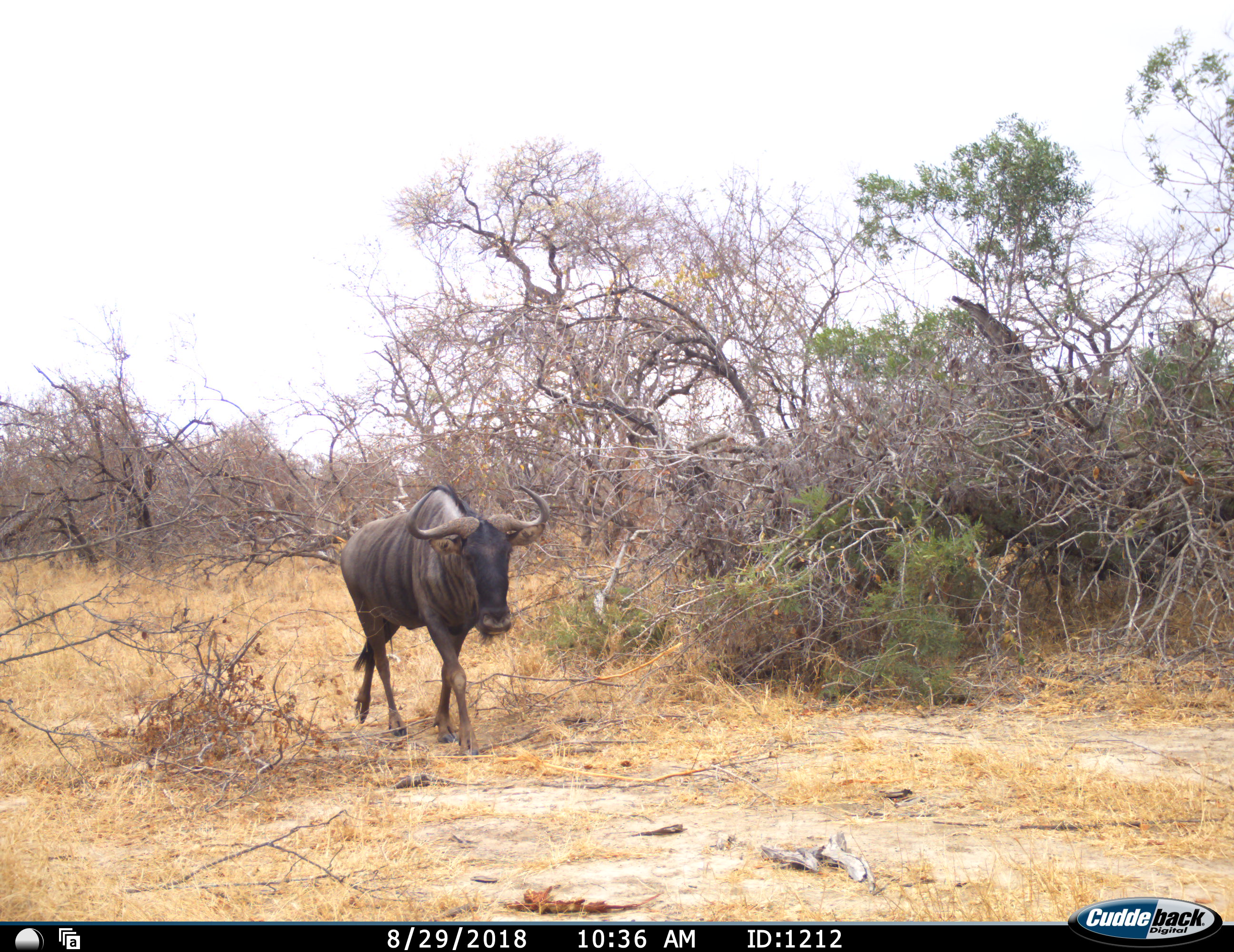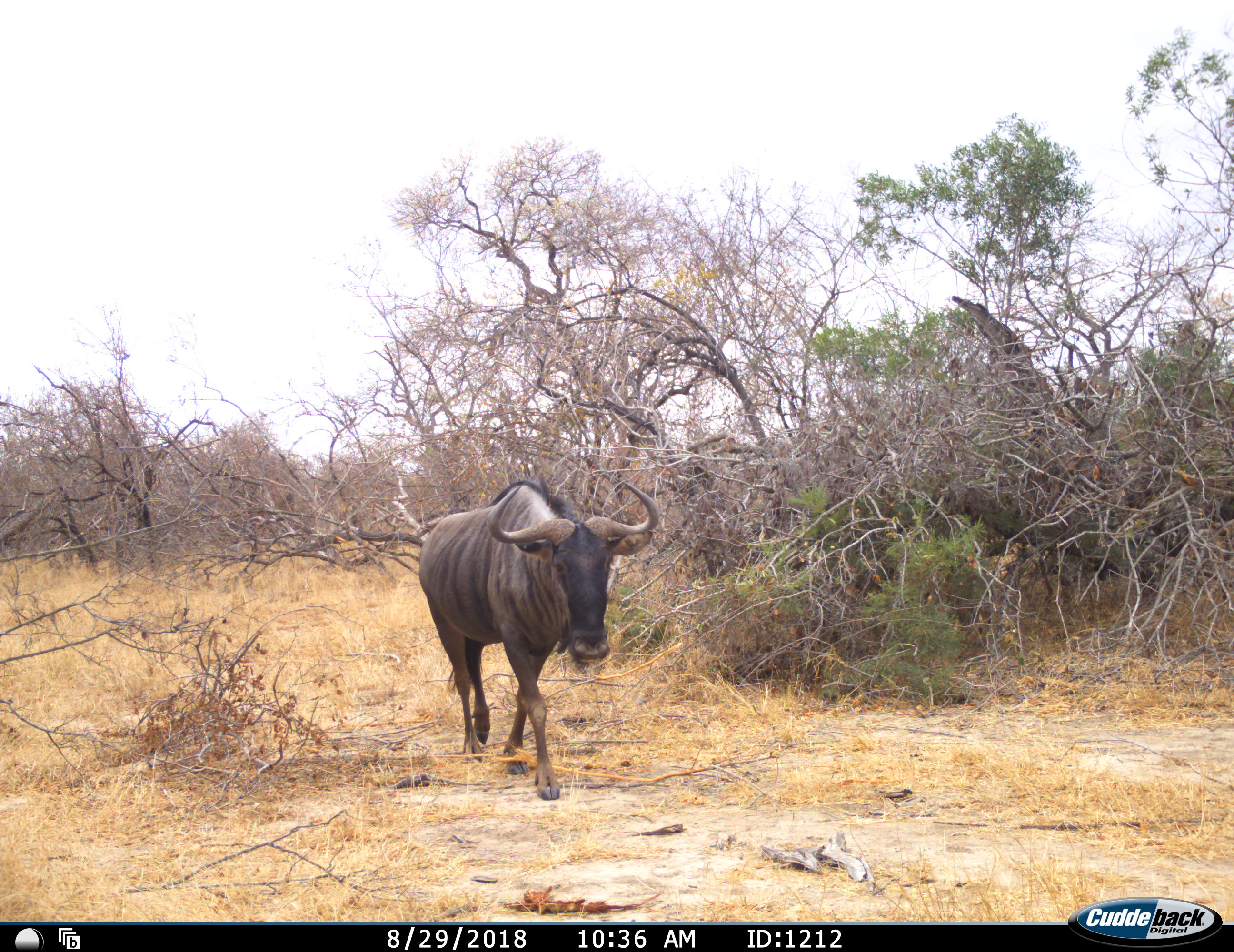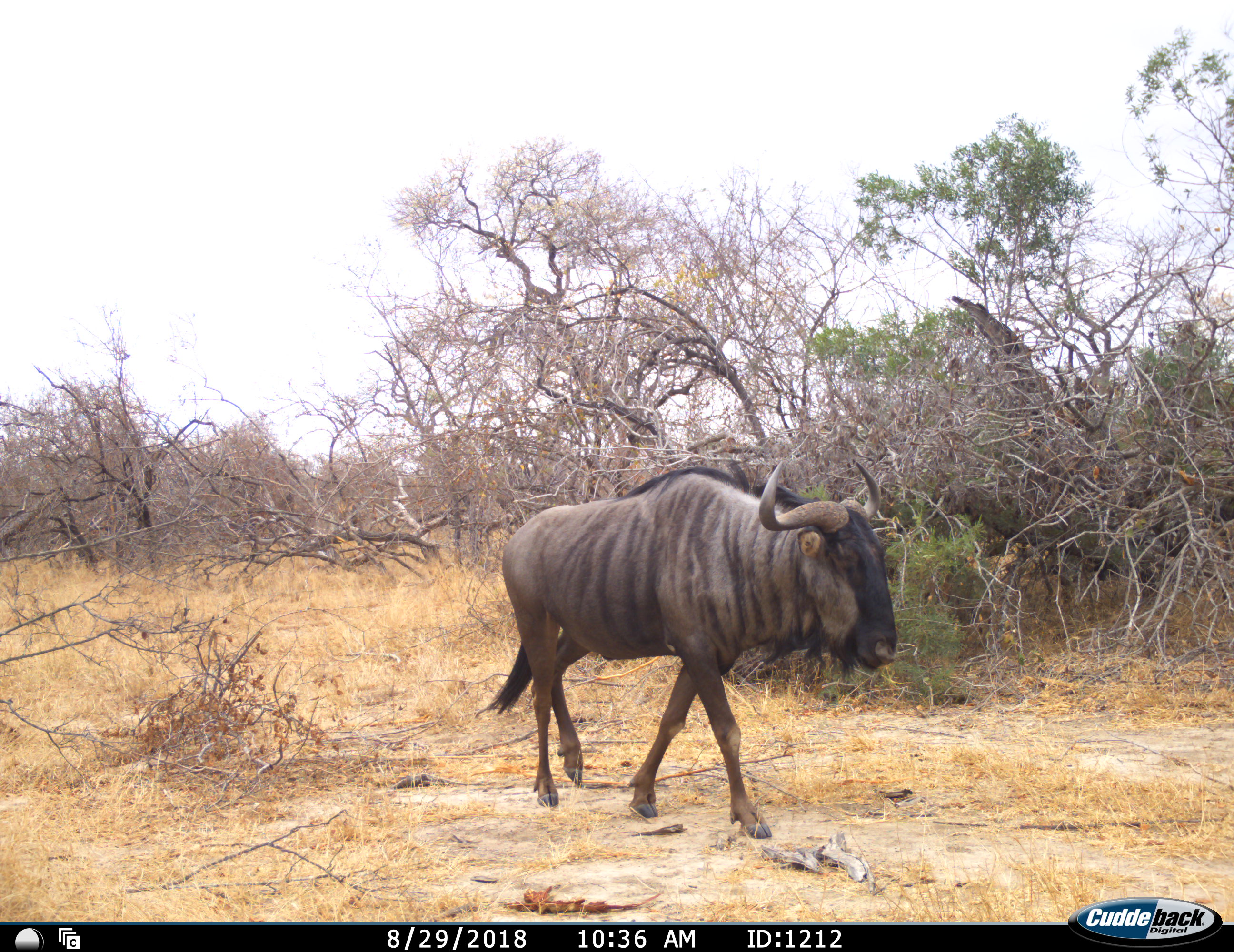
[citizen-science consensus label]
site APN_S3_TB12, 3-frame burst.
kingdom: Animalia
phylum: Chordata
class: Mammalia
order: Artiodactyla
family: Bovidae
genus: Connochaetes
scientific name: Connochaetes taurinus taurinus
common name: blue wildebeest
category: wildebeestblue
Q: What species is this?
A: Wildebeestblue (blue wildebeest) (Connochaetes taurinus taurinus).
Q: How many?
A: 1.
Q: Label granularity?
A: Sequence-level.